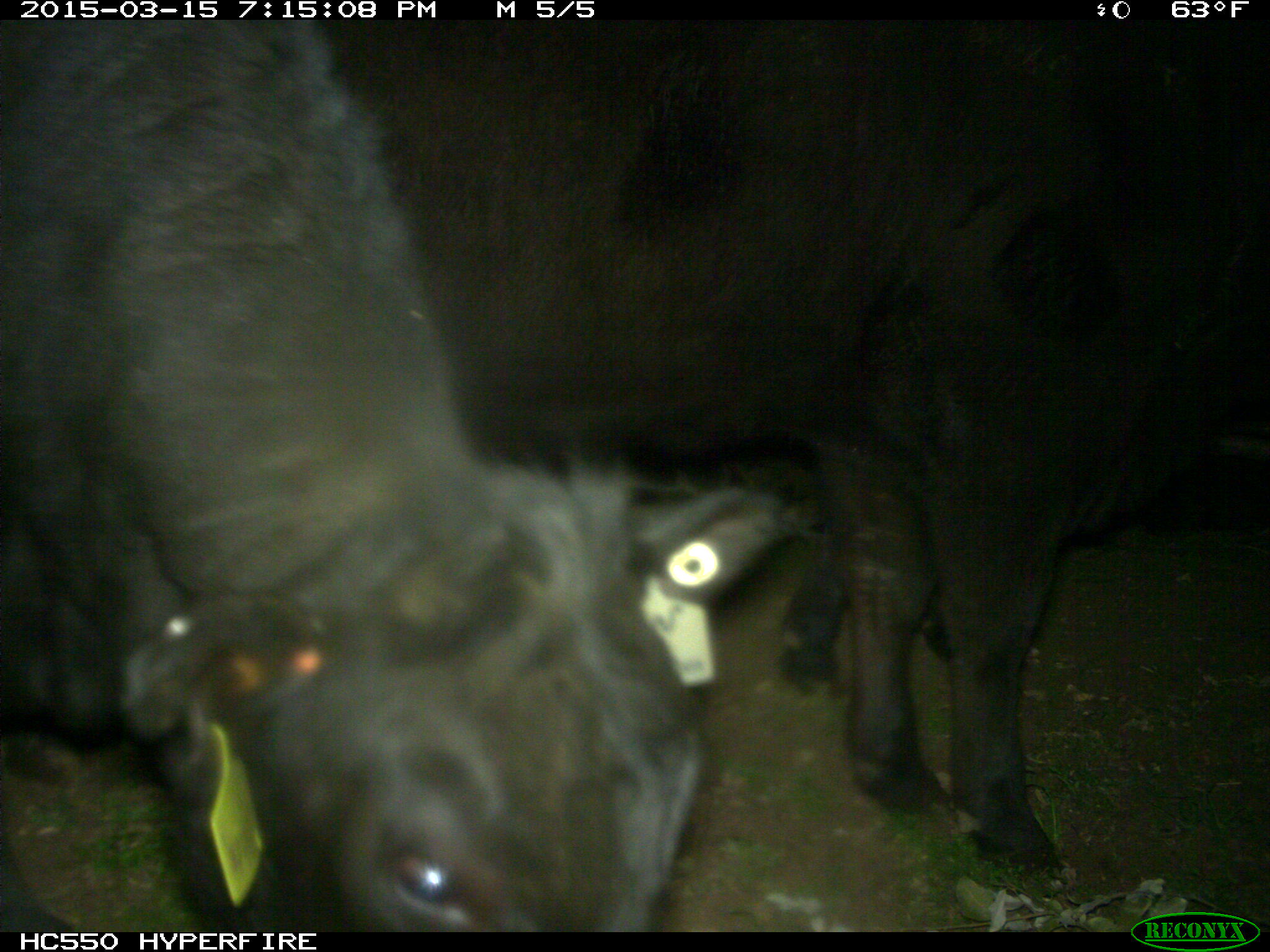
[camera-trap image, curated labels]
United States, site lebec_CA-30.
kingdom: Animalia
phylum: Chordata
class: Mammalia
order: Artiodactyla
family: Bovidae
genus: Bos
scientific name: Bos taurus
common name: domestic cow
Bos taurus (domestic cow).